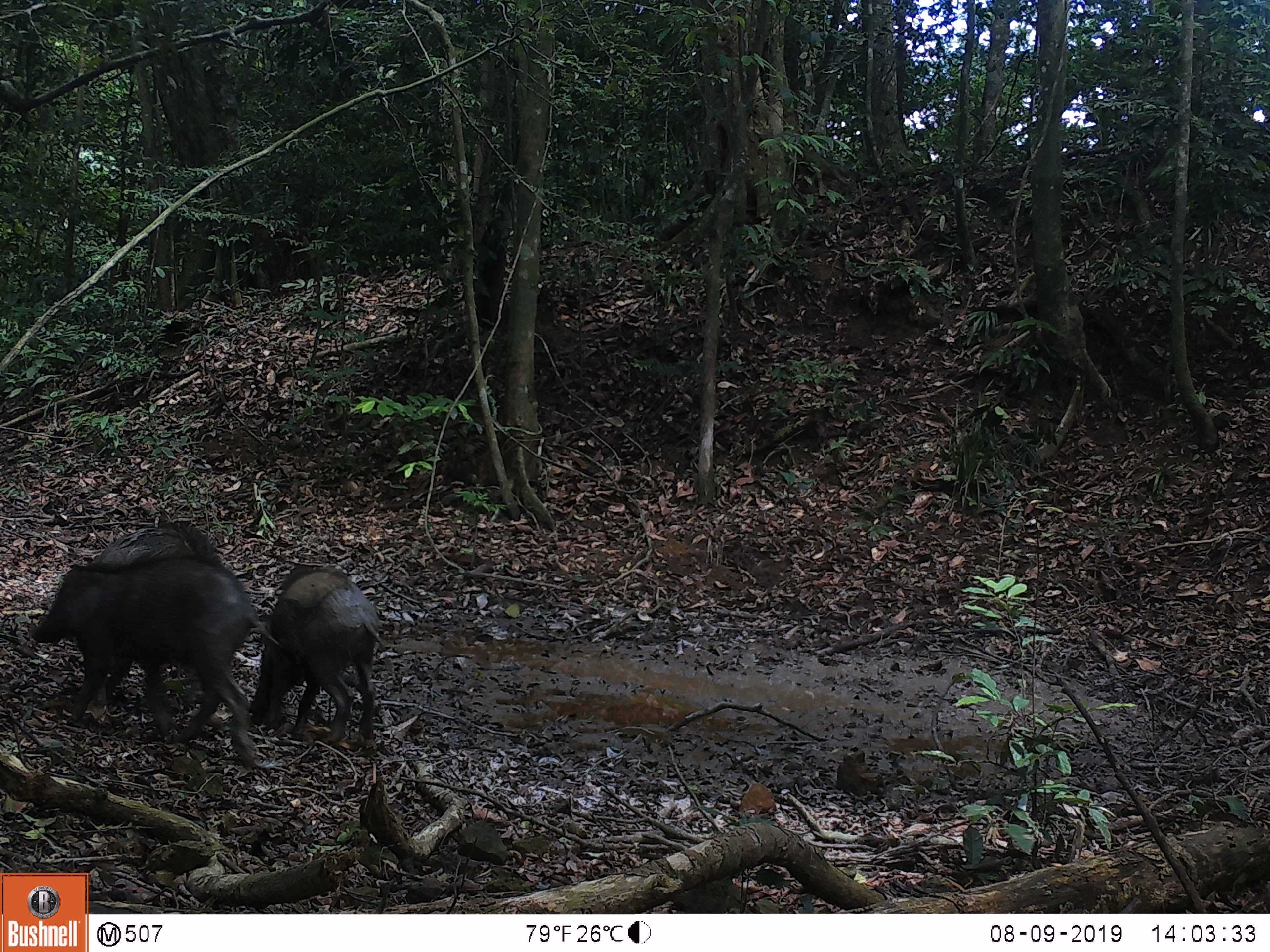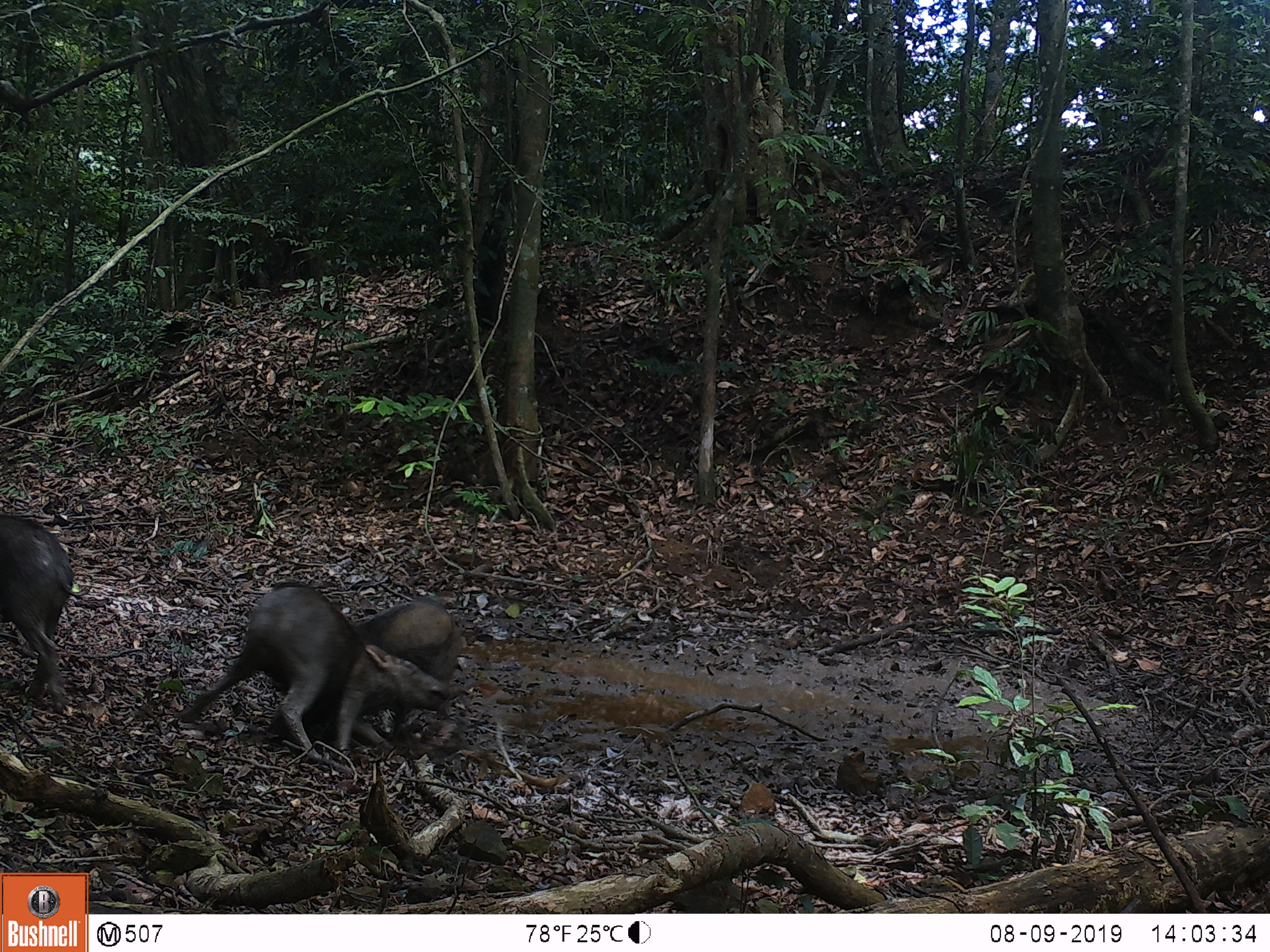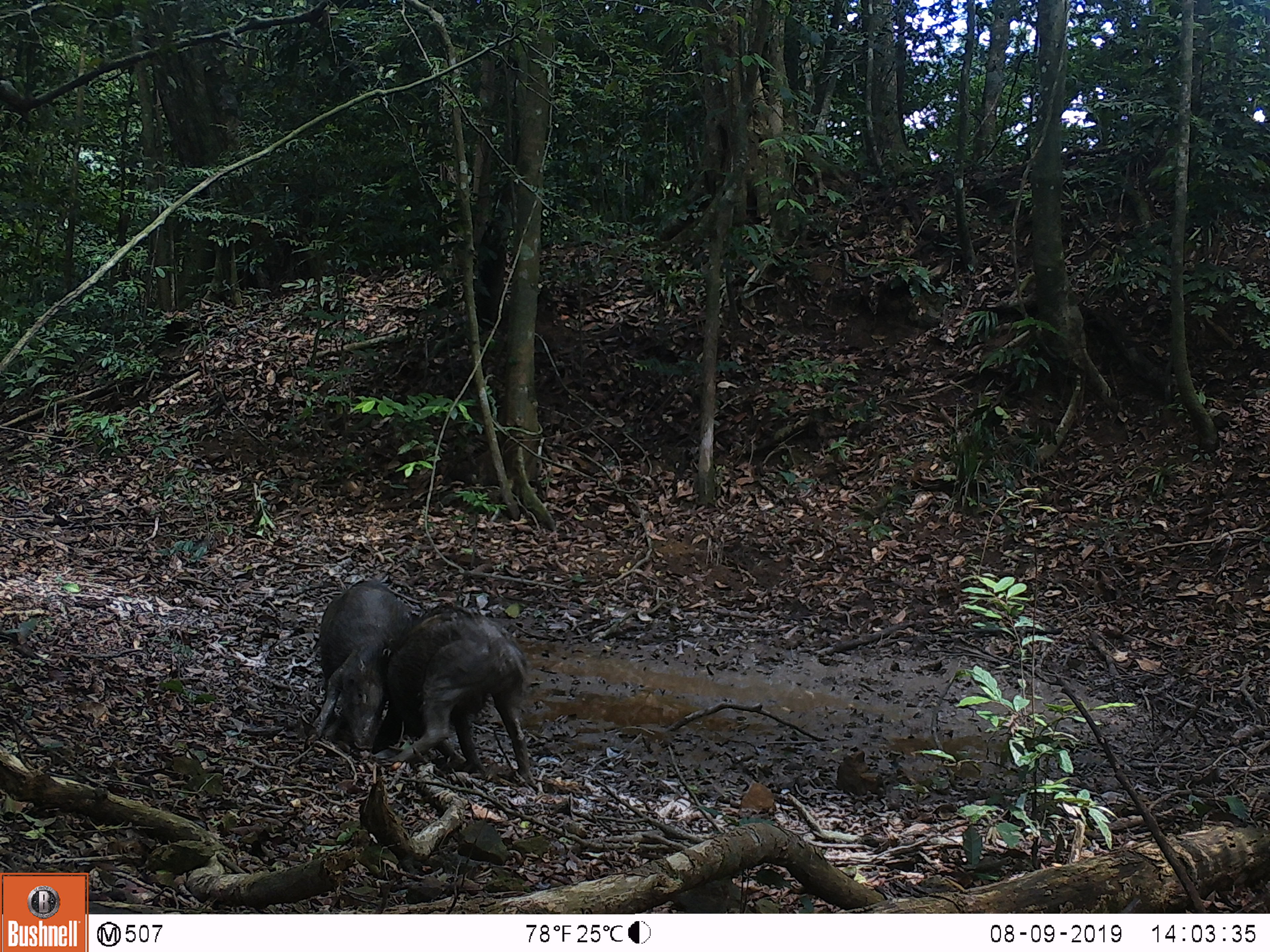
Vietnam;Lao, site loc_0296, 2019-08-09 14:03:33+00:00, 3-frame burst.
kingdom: Animalia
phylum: Chordata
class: Mammalia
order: Artiodactyla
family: Suidae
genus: Sus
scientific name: Sus scrofa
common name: eurasian wild pig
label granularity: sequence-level